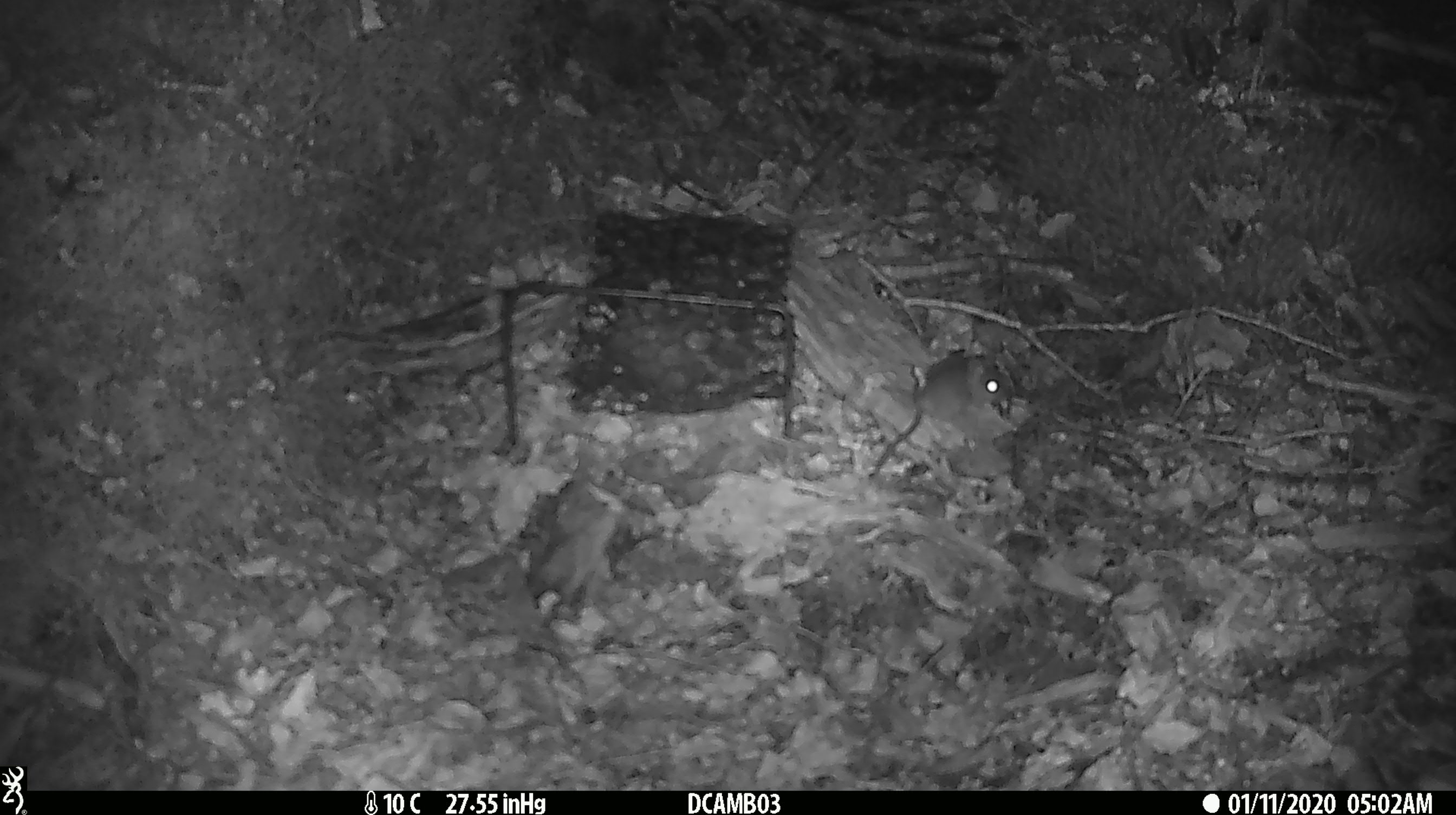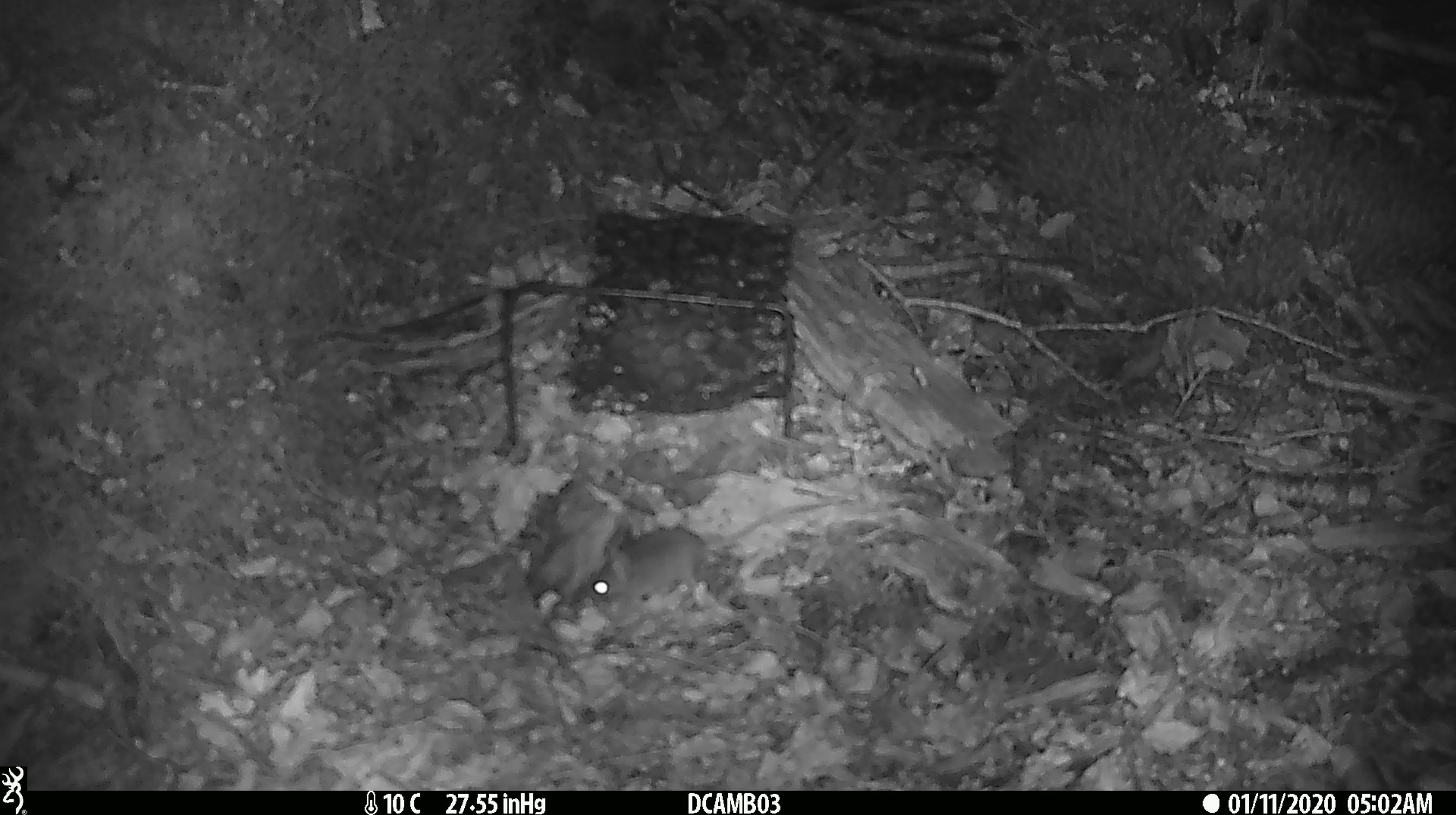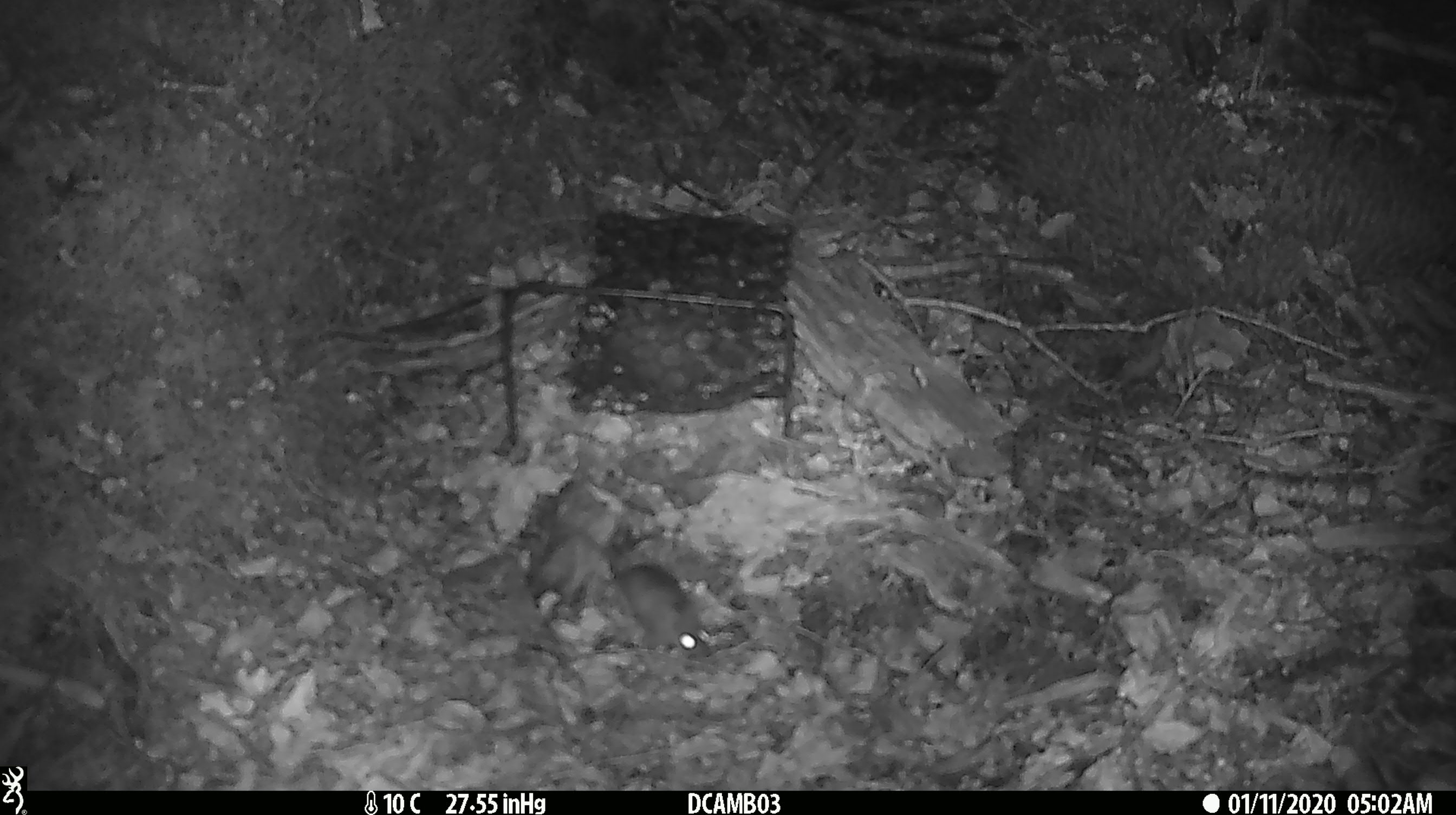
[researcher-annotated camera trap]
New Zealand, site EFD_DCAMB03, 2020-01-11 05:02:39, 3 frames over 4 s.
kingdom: Animalia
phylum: Chordata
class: Mammalia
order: Rodentia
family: Muridae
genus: Mus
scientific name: Mus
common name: mouse